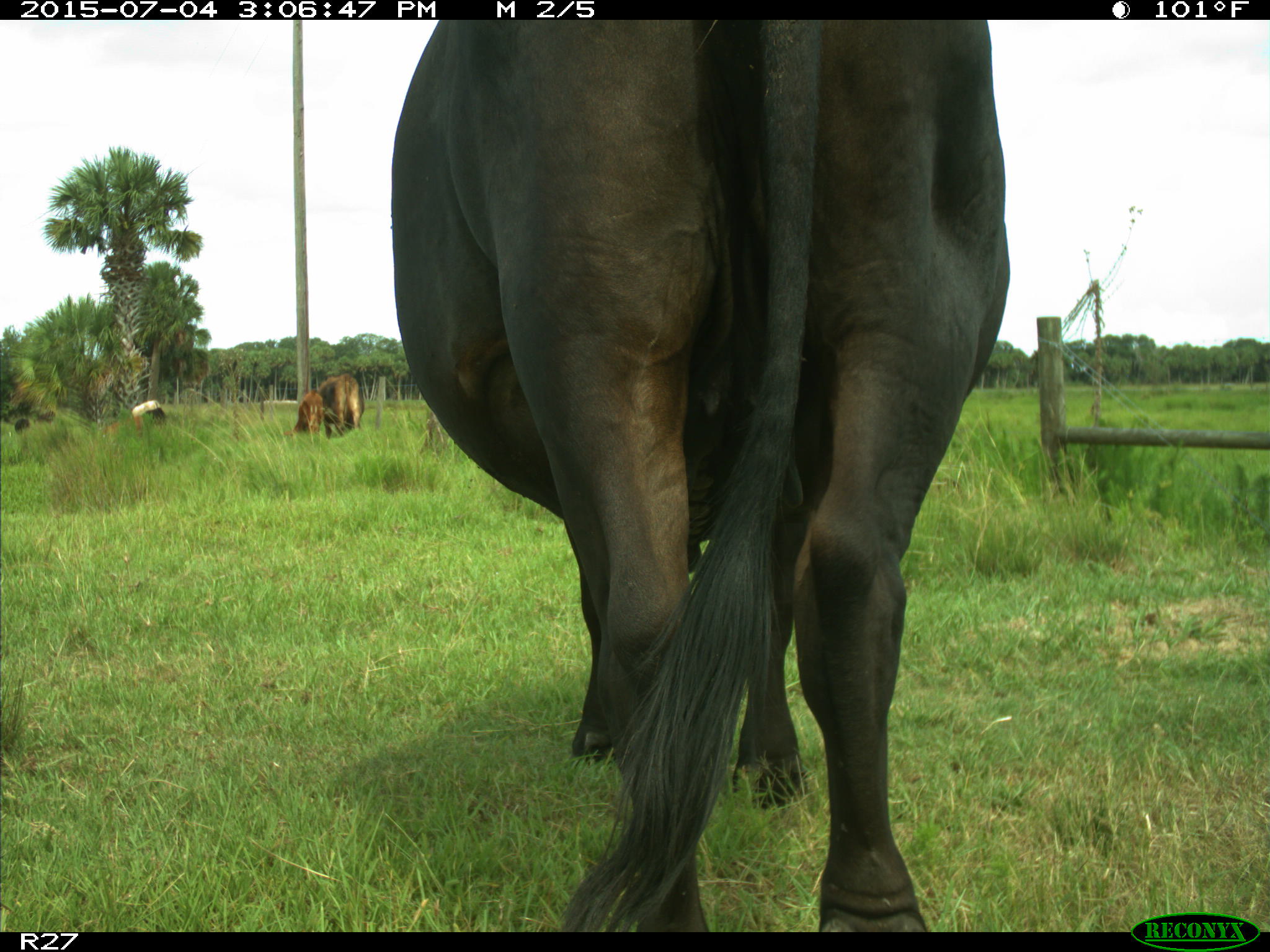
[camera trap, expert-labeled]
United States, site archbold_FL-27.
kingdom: Animalia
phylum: Chordata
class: Mammalia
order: Artiodactyla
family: Bovidae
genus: Bos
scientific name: Bos taurus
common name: domestic cow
Bos taurus (domestic cow).